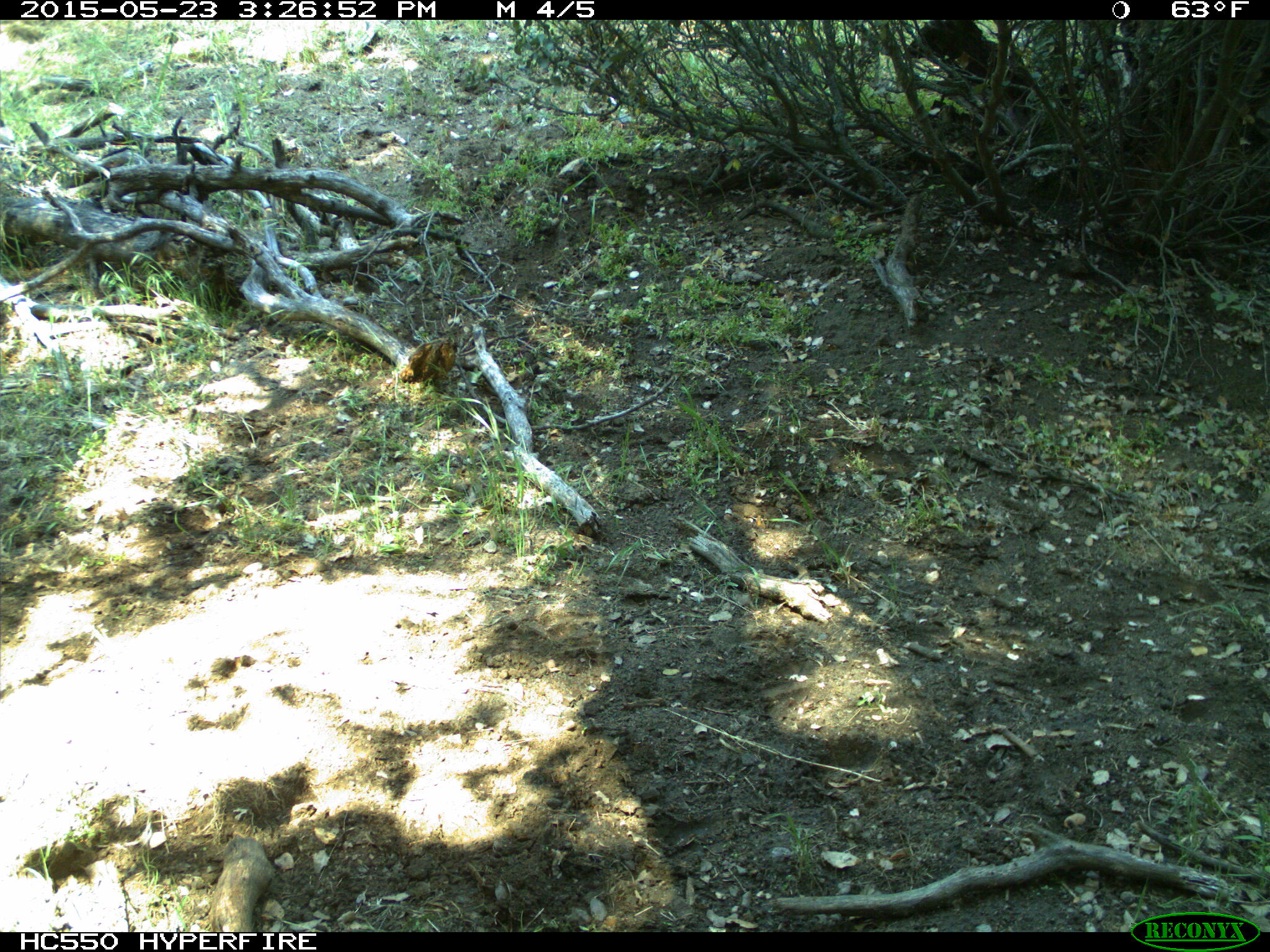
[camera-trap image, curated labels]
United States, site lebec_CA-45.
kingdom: Animalia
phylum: Chordata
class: Mammalia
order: Artiodactyla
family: Bovidae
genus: Bos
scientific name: Bos taurus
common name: domestic cow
Bos taurus (domestic cow).